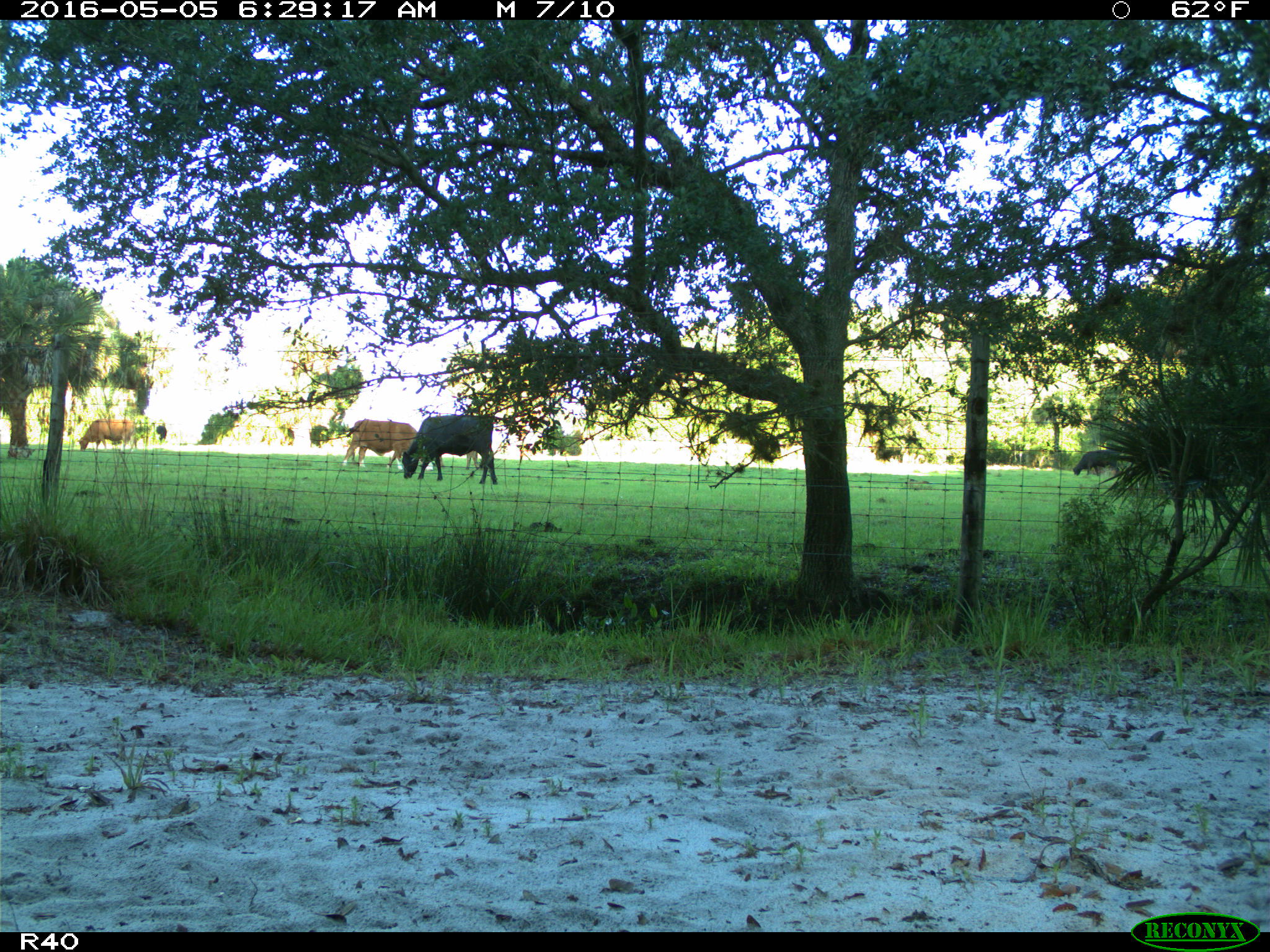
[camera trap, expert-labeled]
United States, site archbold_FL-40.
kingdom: Animalia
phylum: Chordata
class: Mammalia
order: Artiodactyla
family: Bovidae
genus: Bos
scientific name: Bos taurus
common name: domestic cow